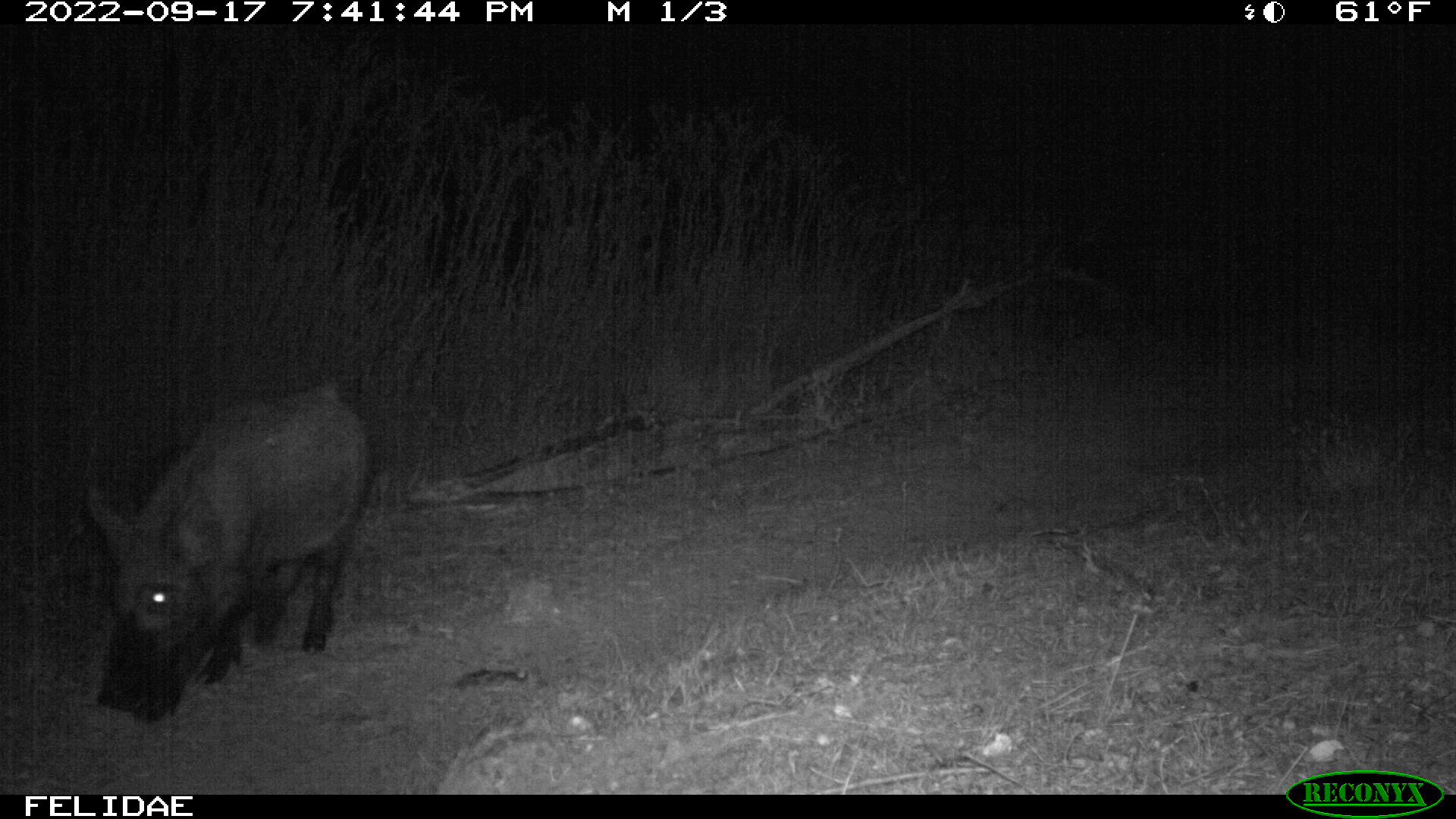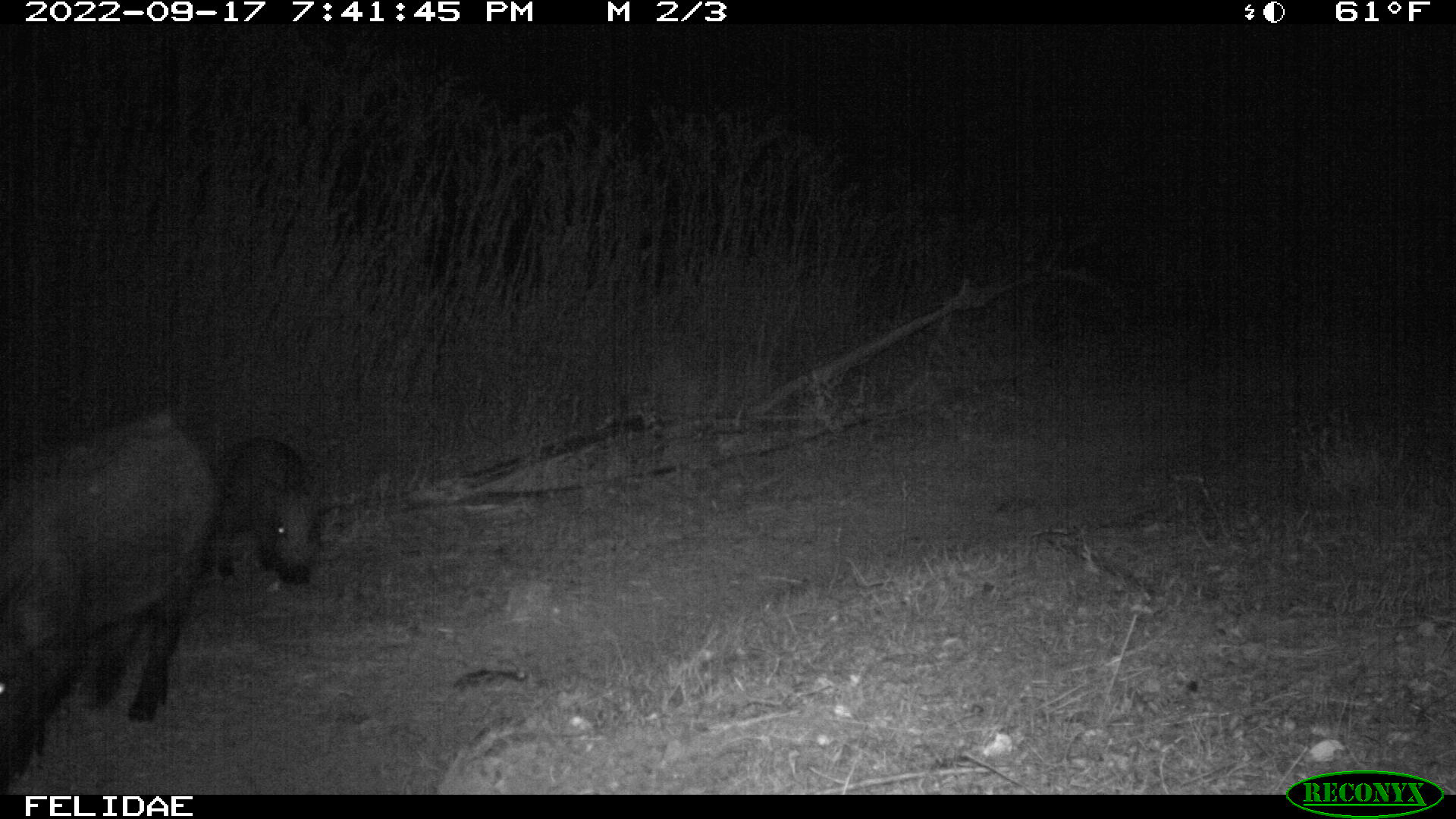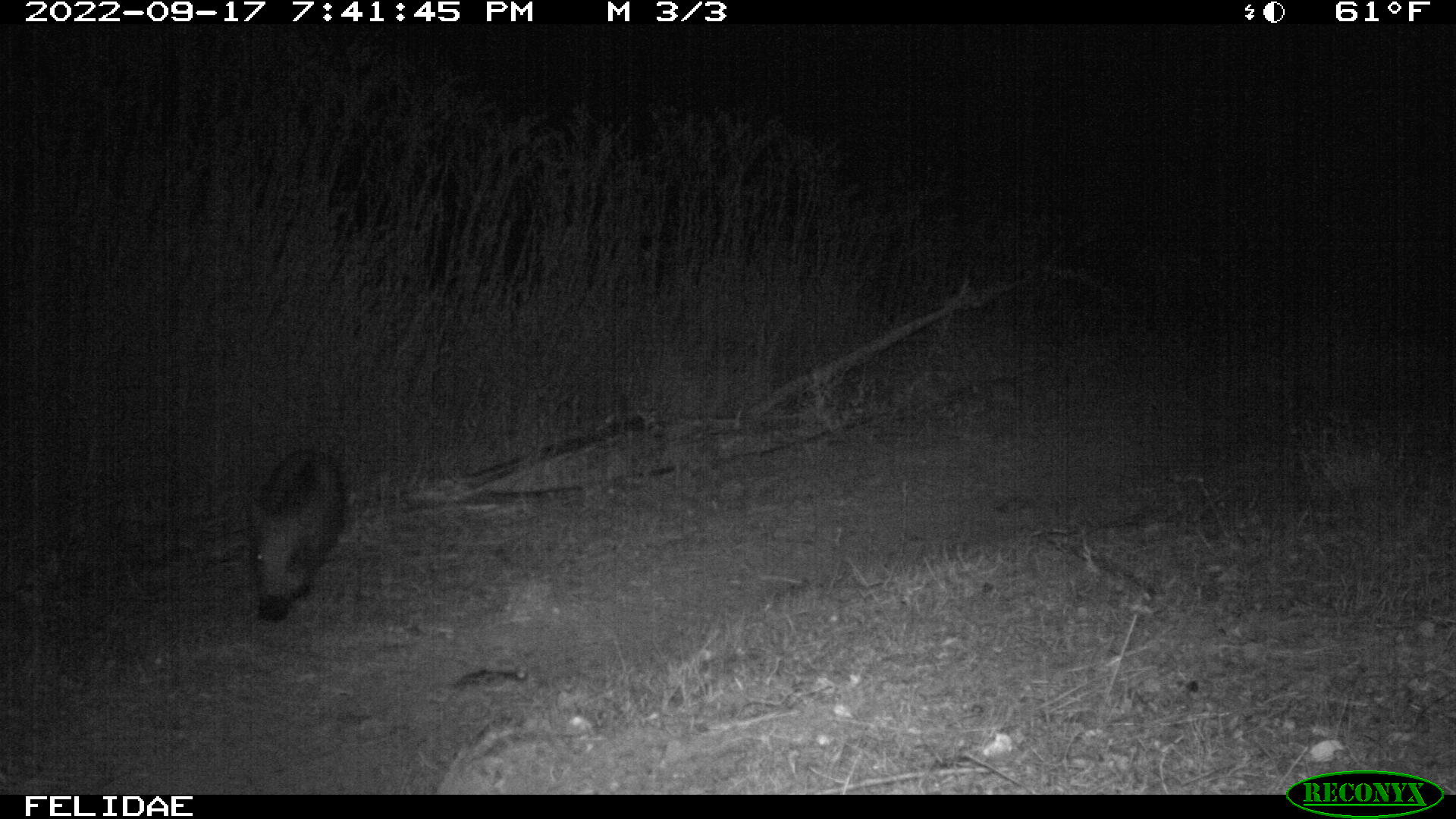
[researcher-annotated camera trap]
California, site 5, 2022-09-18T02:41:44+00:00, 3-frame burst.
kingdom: Animalia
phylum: Chordata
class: Mammalia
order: Artiodactyla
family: Suidae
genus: Sus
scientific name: Sus scrofa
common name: wild boar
Wild boar (Sus scrofa).